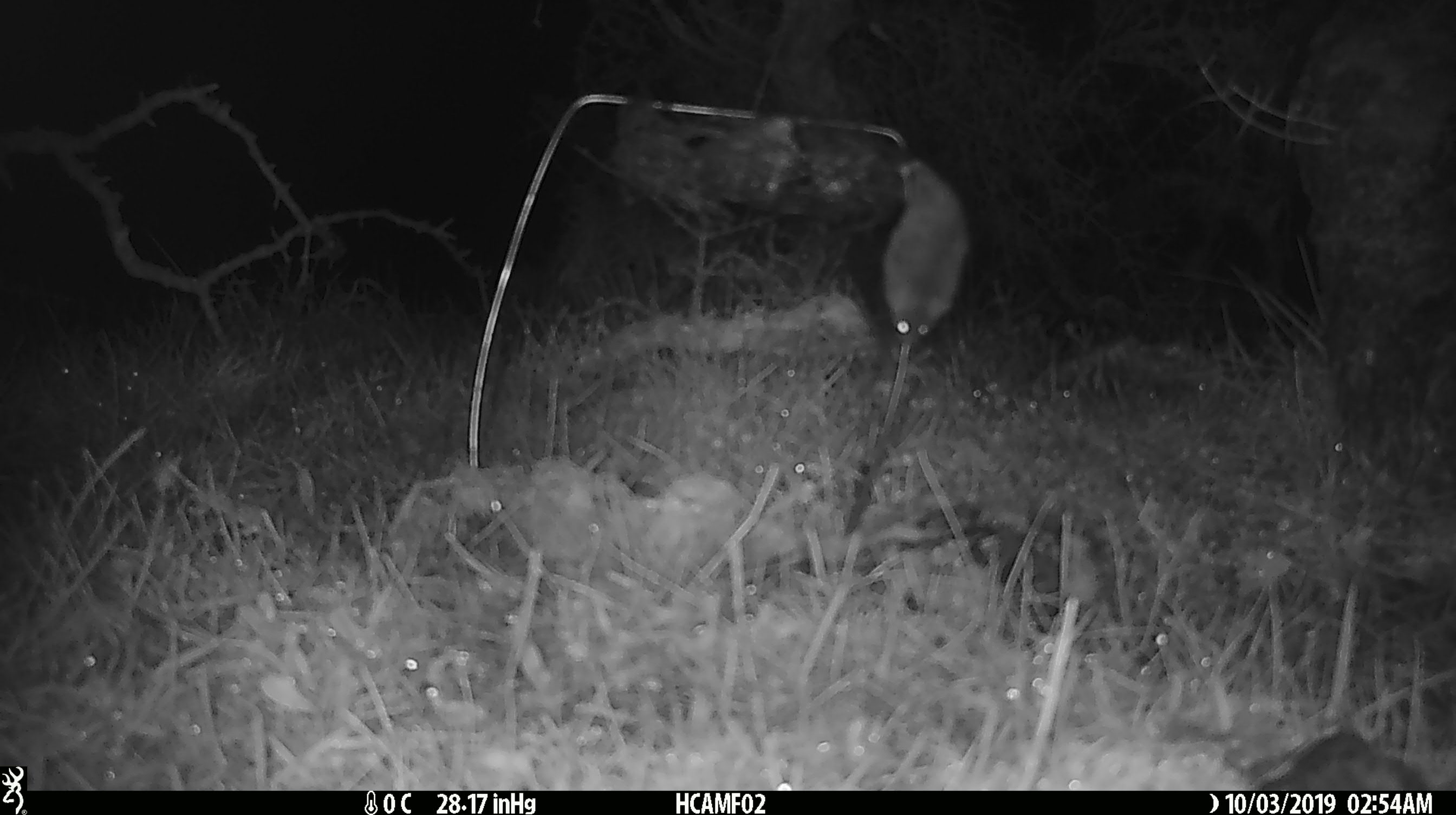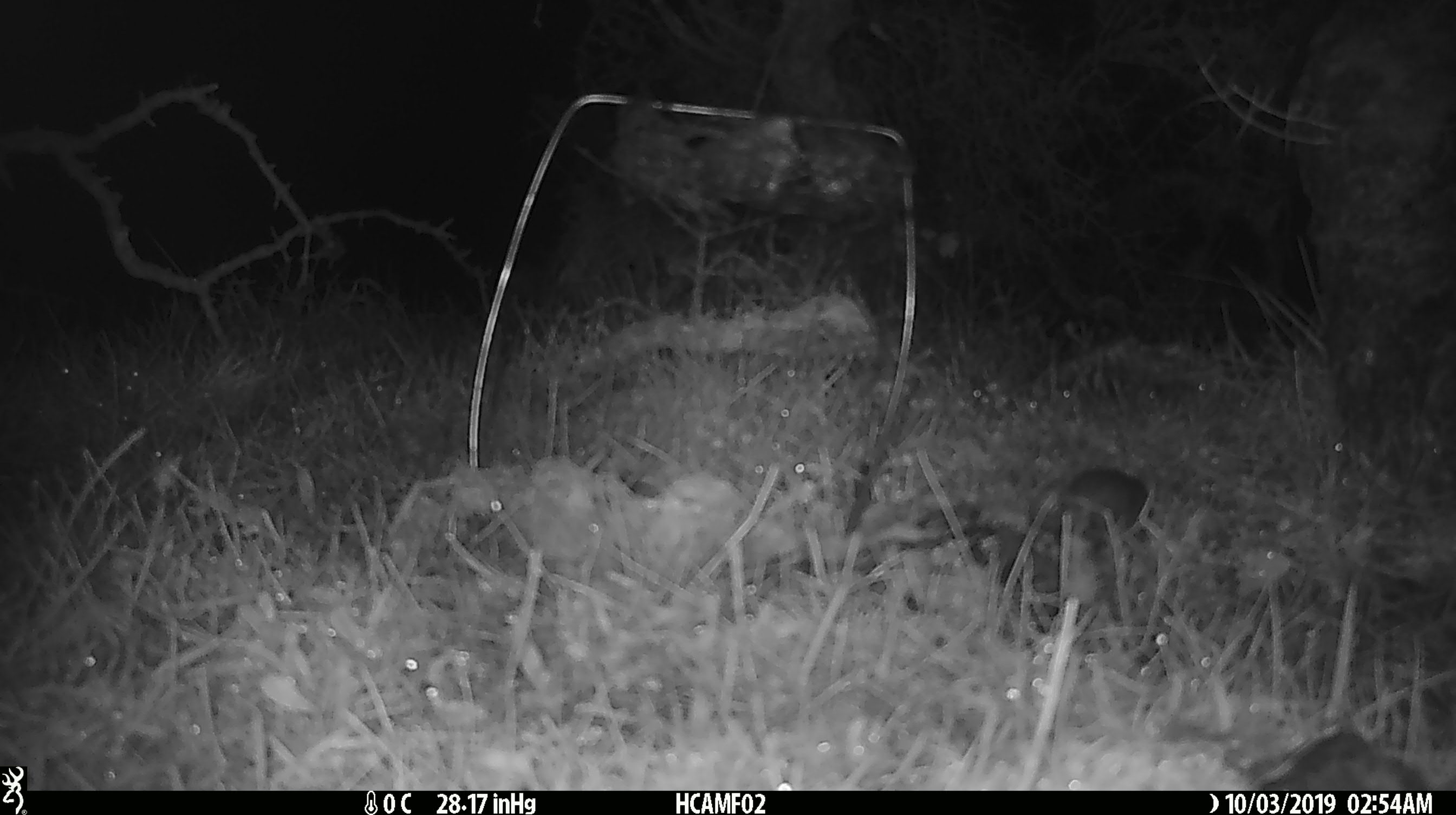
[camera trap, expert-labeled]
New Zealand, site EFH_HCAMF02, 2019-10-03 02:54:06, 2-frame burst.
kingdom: Animalia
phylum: Chordata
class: Mammalia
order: Rodentia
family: Muridae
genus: Mus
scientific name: Mus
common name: mouse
Mouse (Mus).